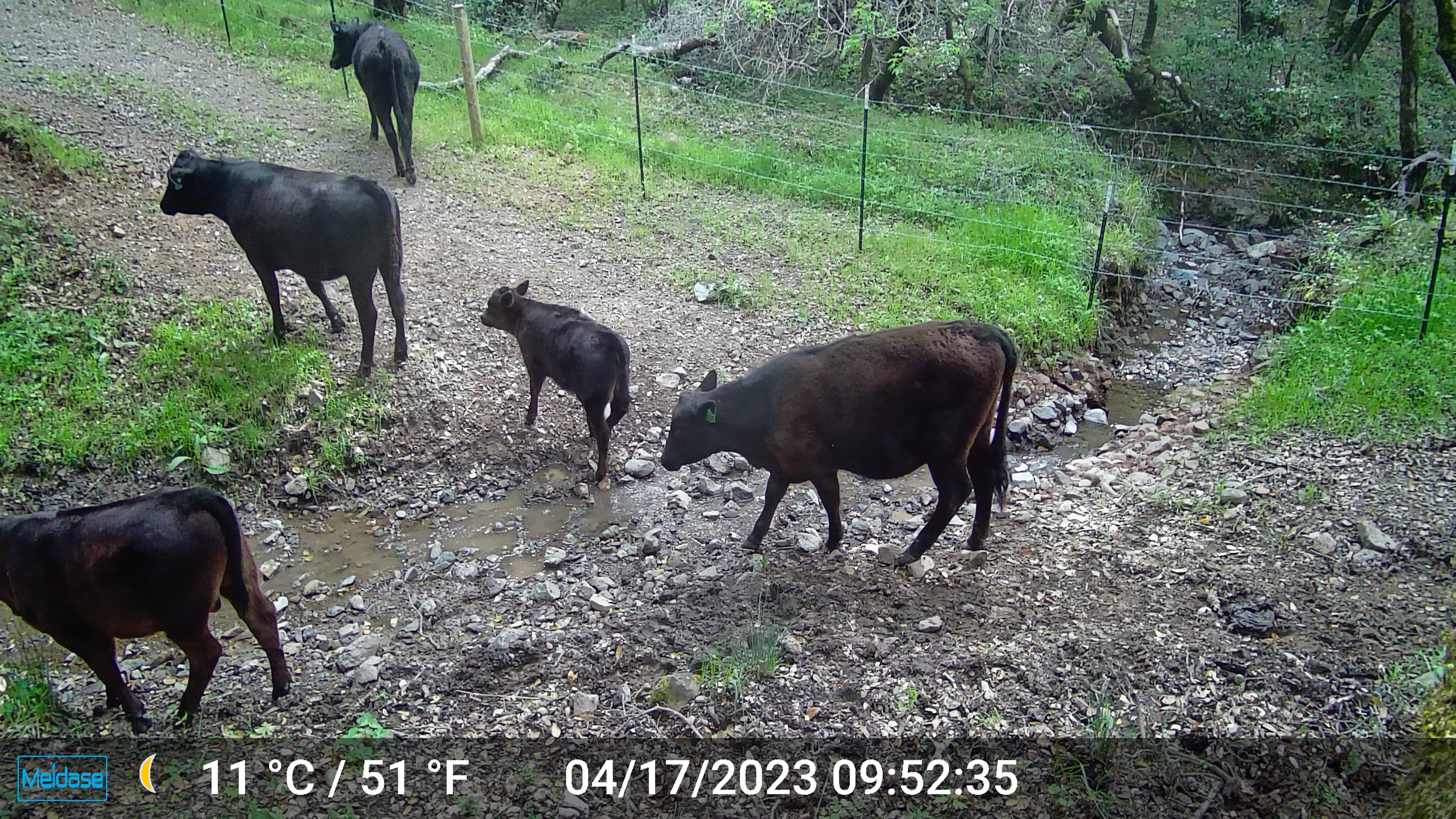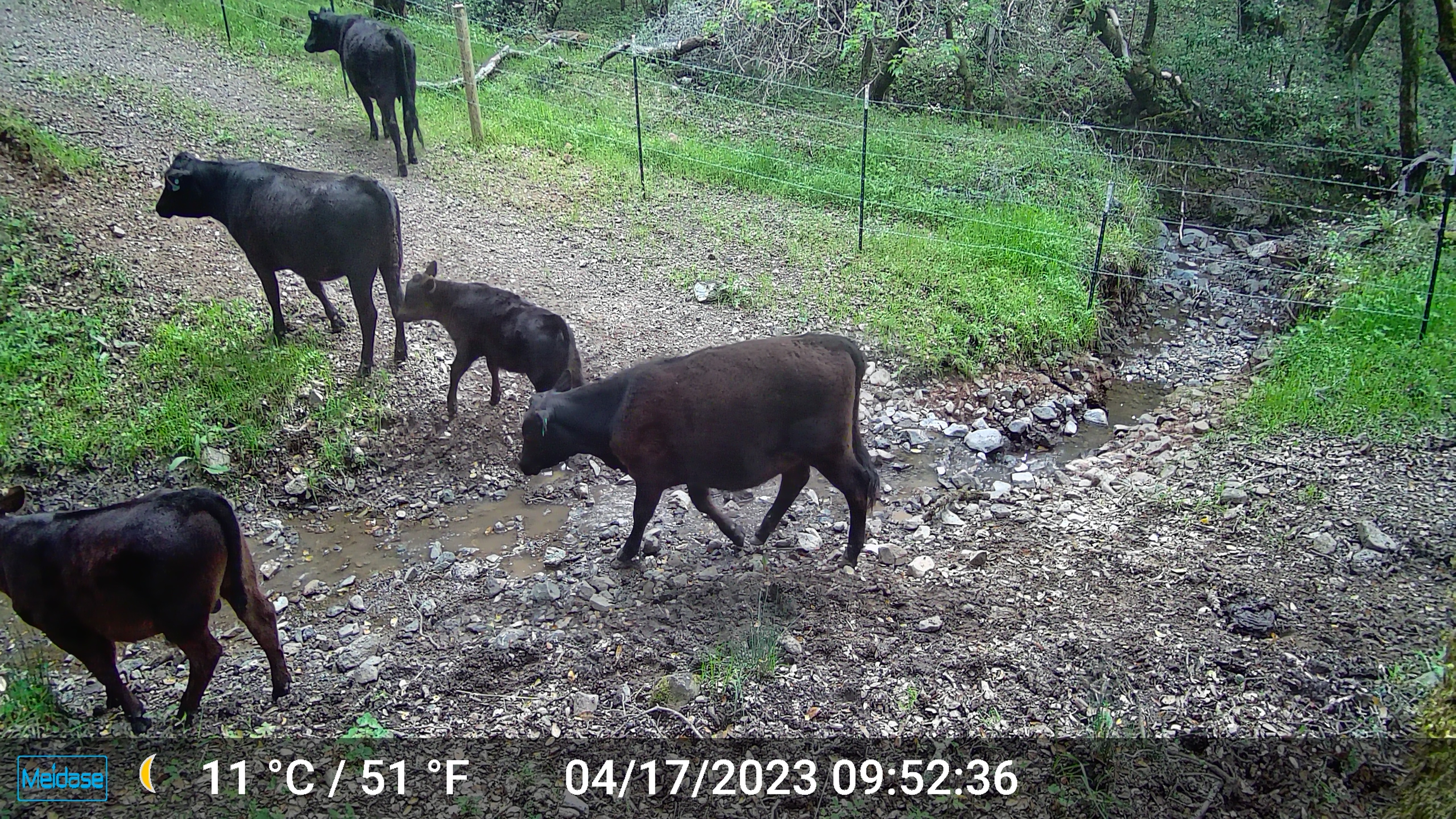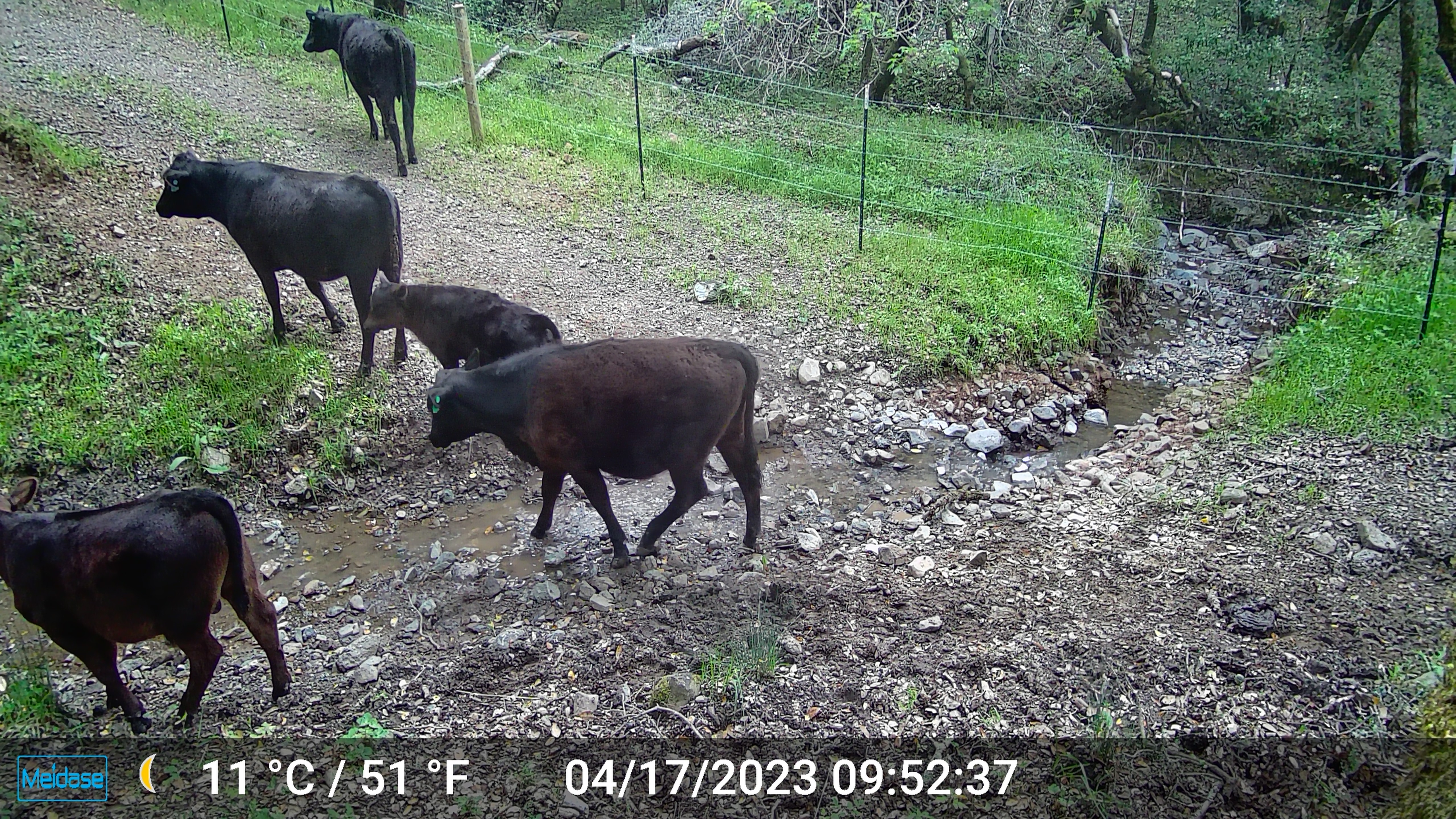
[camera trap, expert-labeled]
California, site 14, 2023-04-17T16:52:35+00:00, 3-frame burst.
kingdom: Animalia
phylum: Chordata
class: Mammalia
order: Artiodactyla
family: Suidae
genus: Sus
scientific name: Sus scrofa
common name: wild boar